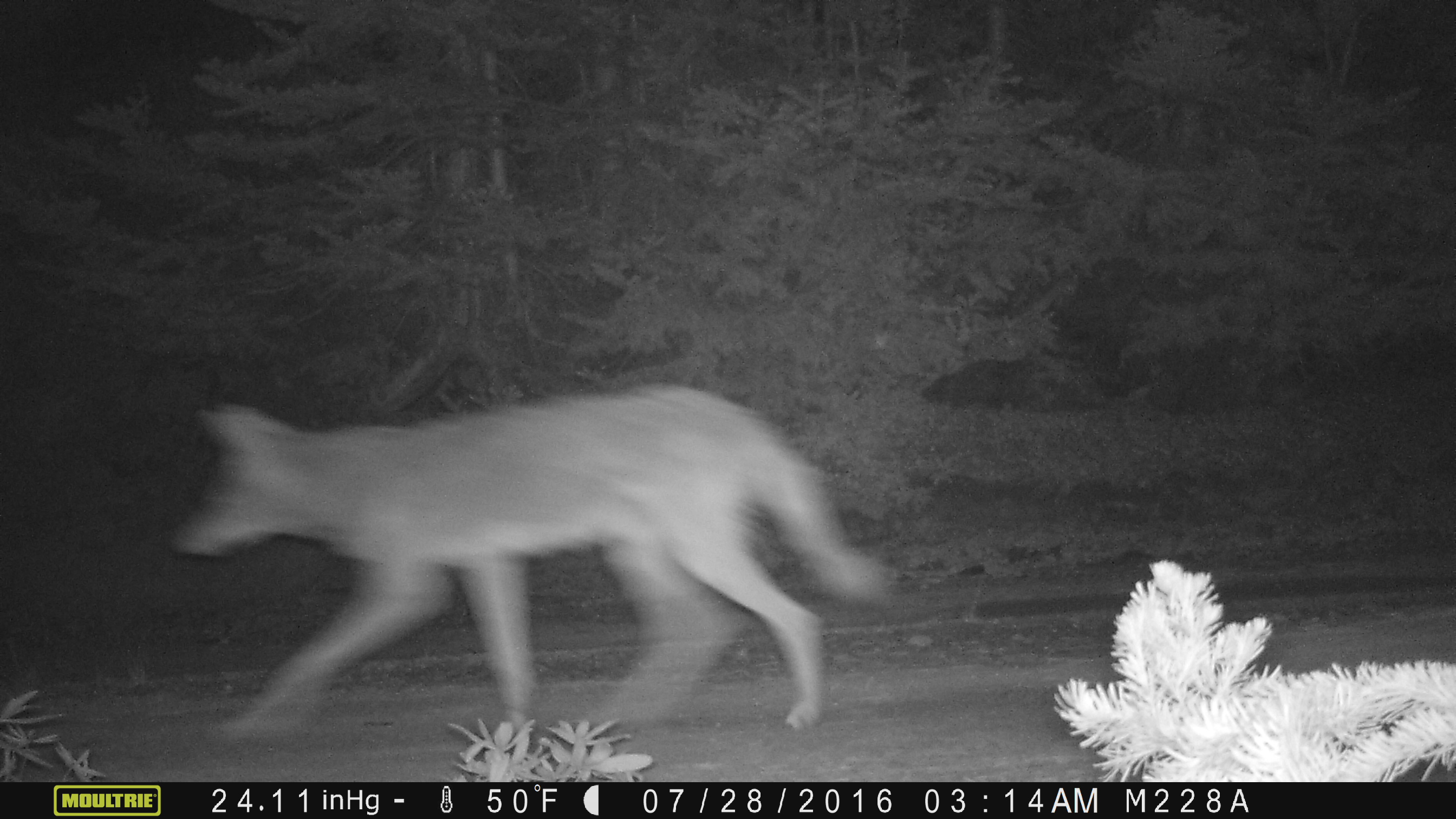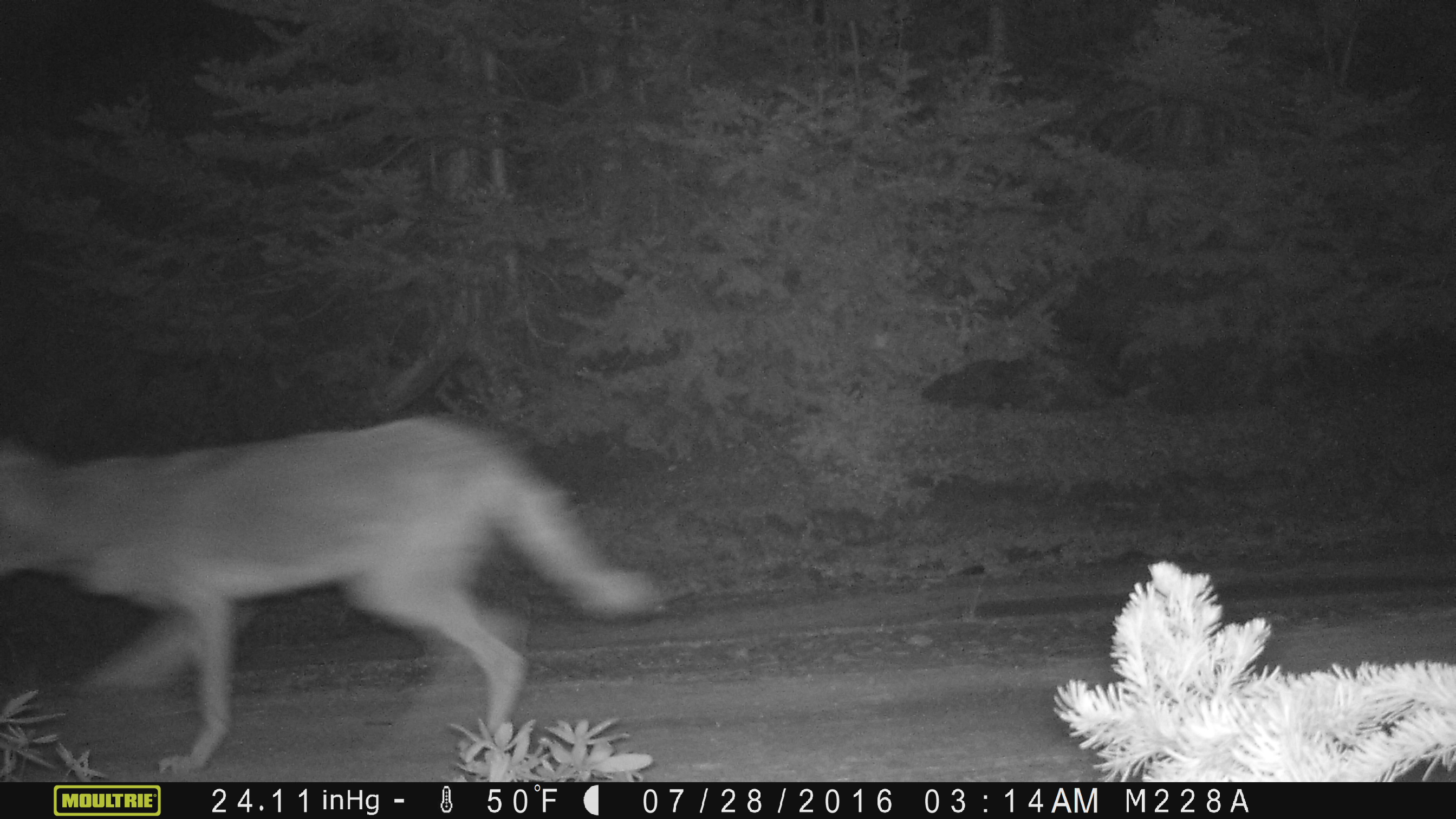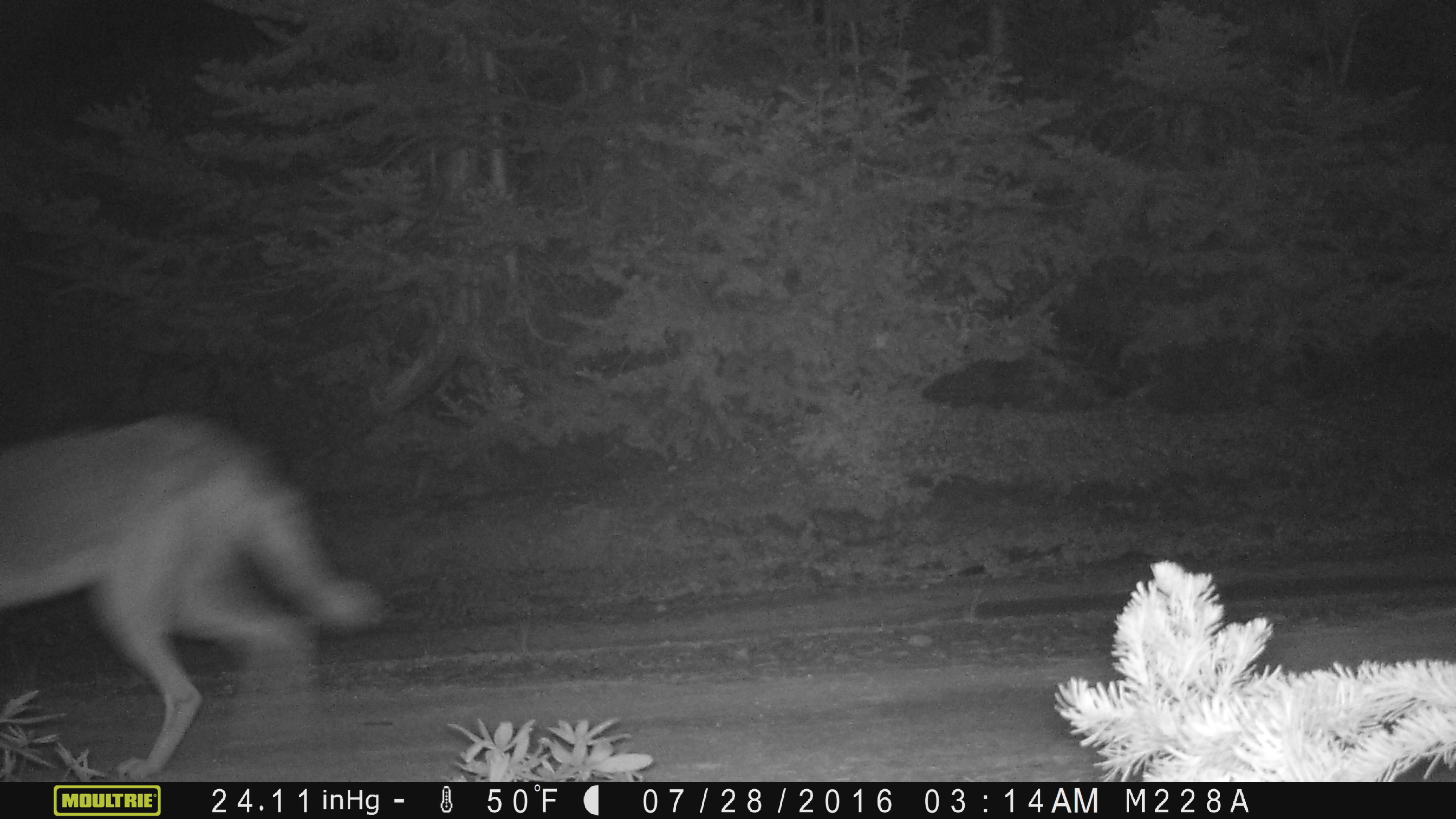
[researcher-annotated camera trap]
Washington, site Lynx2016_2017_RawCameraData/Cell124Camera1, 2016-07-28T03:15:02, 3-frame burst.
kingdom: Animalia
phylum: Chordata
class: Mammalia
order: Carnivora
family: Canidae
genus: Canis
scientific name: Canis latrans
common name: coyote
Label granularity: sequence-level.